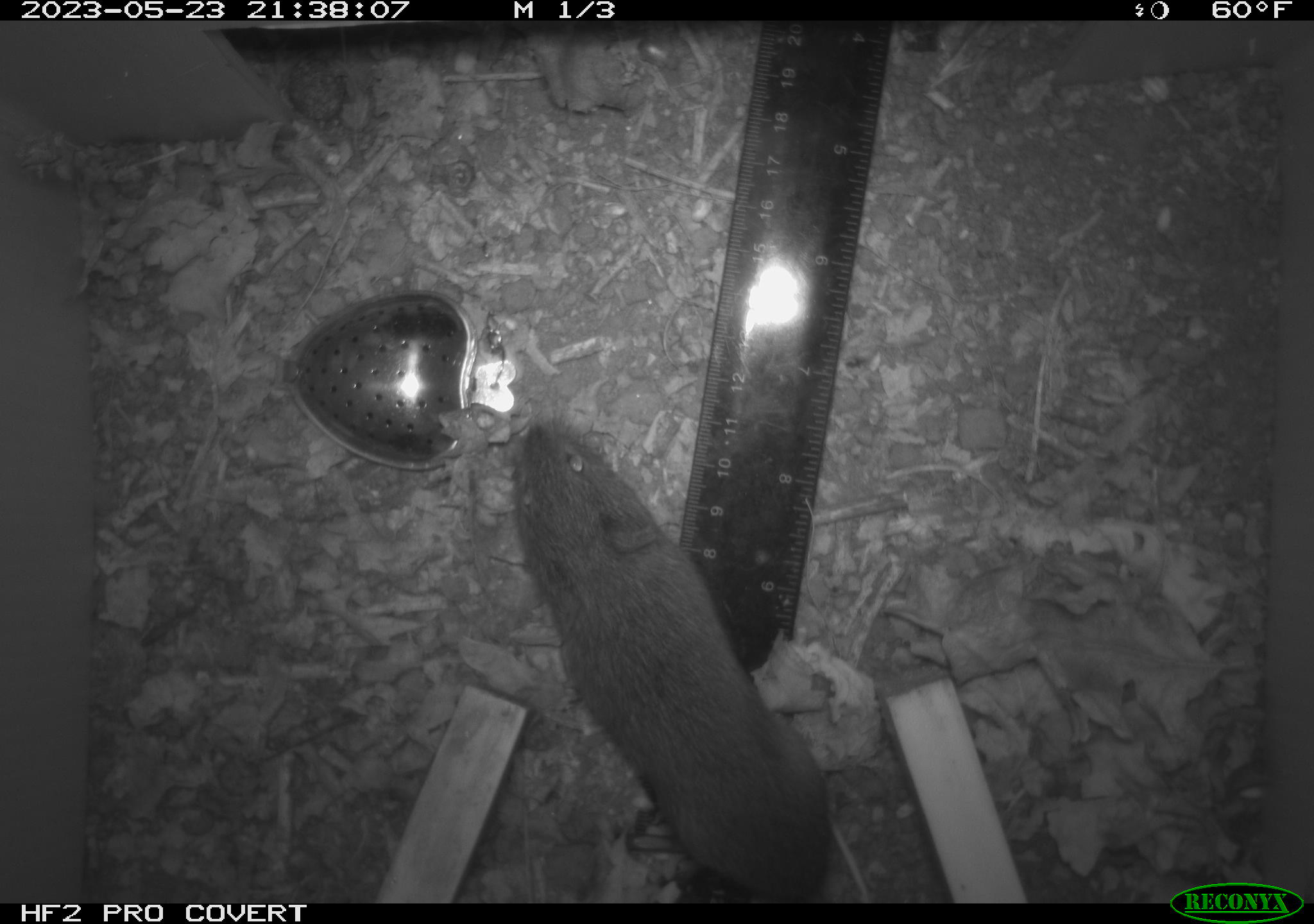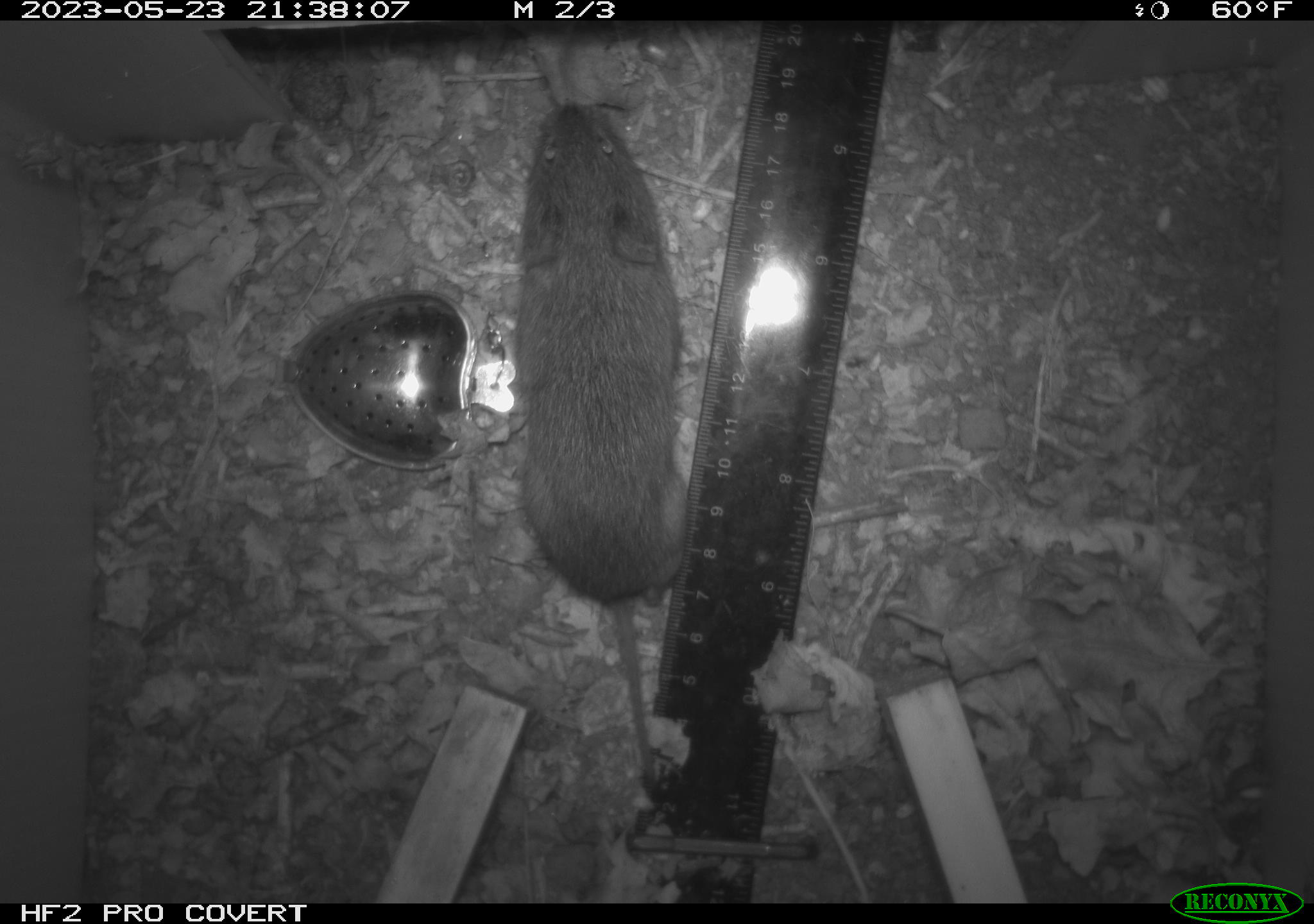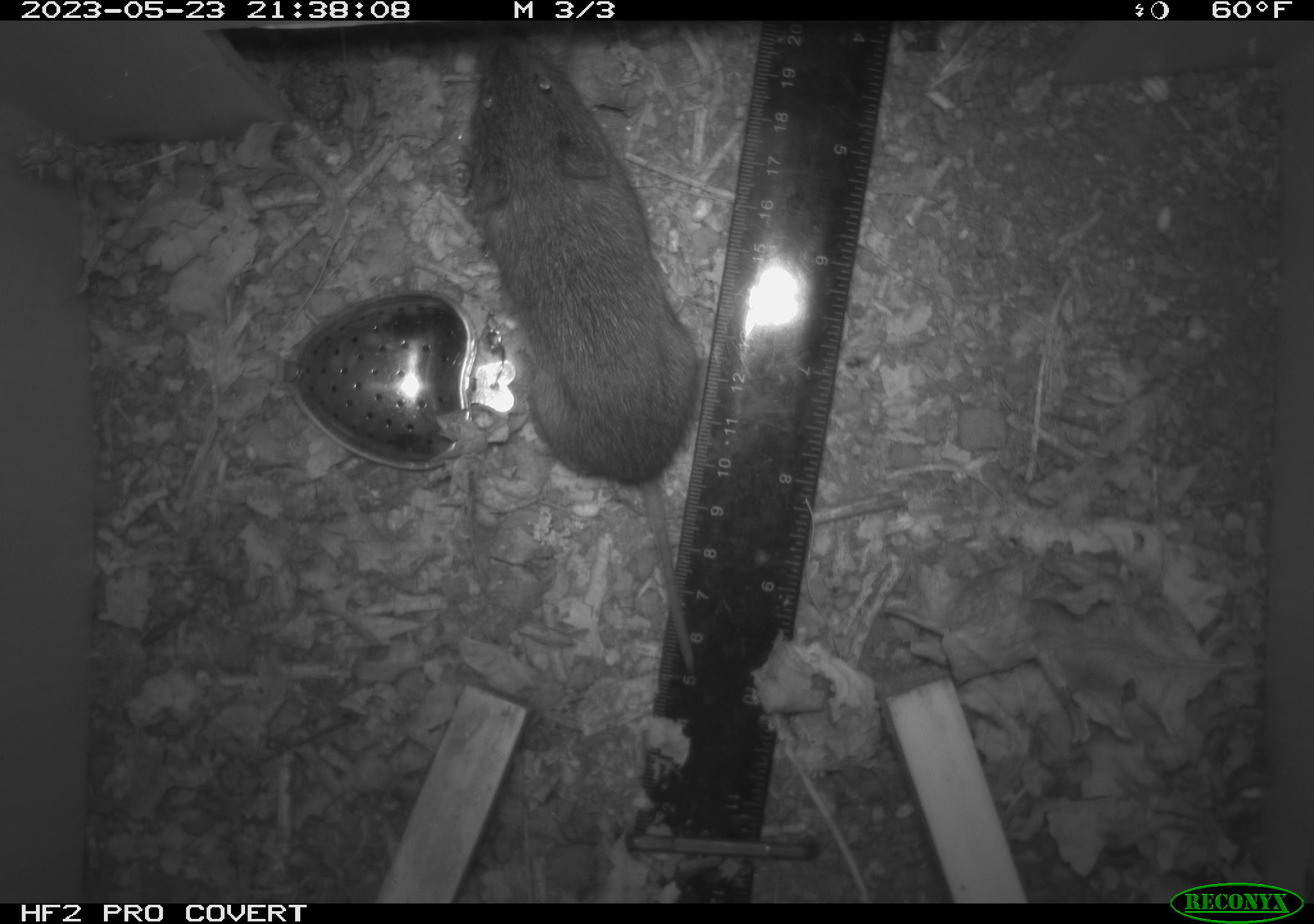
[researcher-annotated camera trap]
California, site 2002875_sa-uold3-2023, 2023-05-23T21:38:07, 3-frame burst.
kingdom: Animalia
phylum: Chordata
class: Mammalia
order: Rodentia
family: Cricetidae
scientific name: Arvicolinae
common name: voles, lemmings, and muskrats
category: arvicolinae subfamily